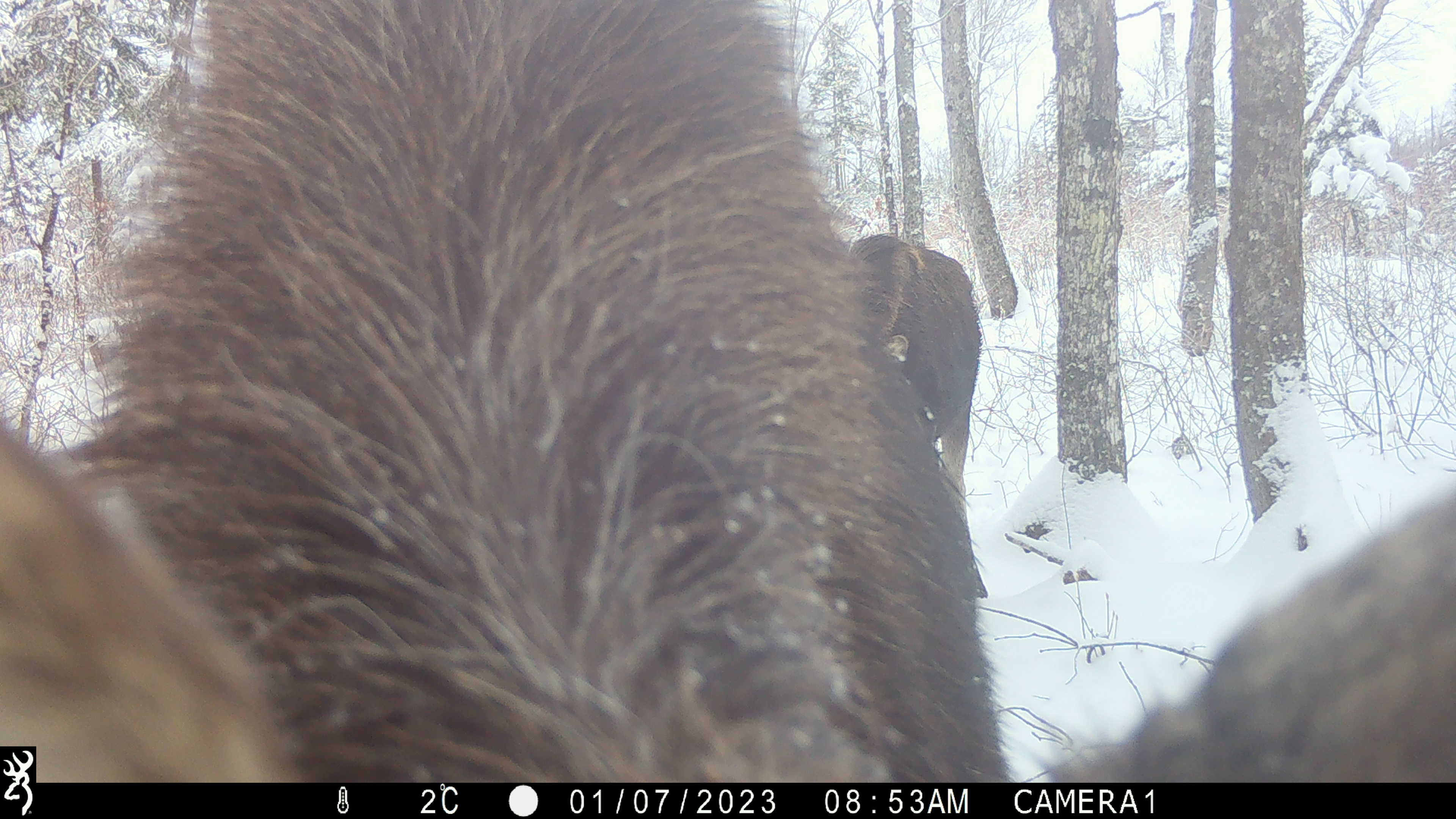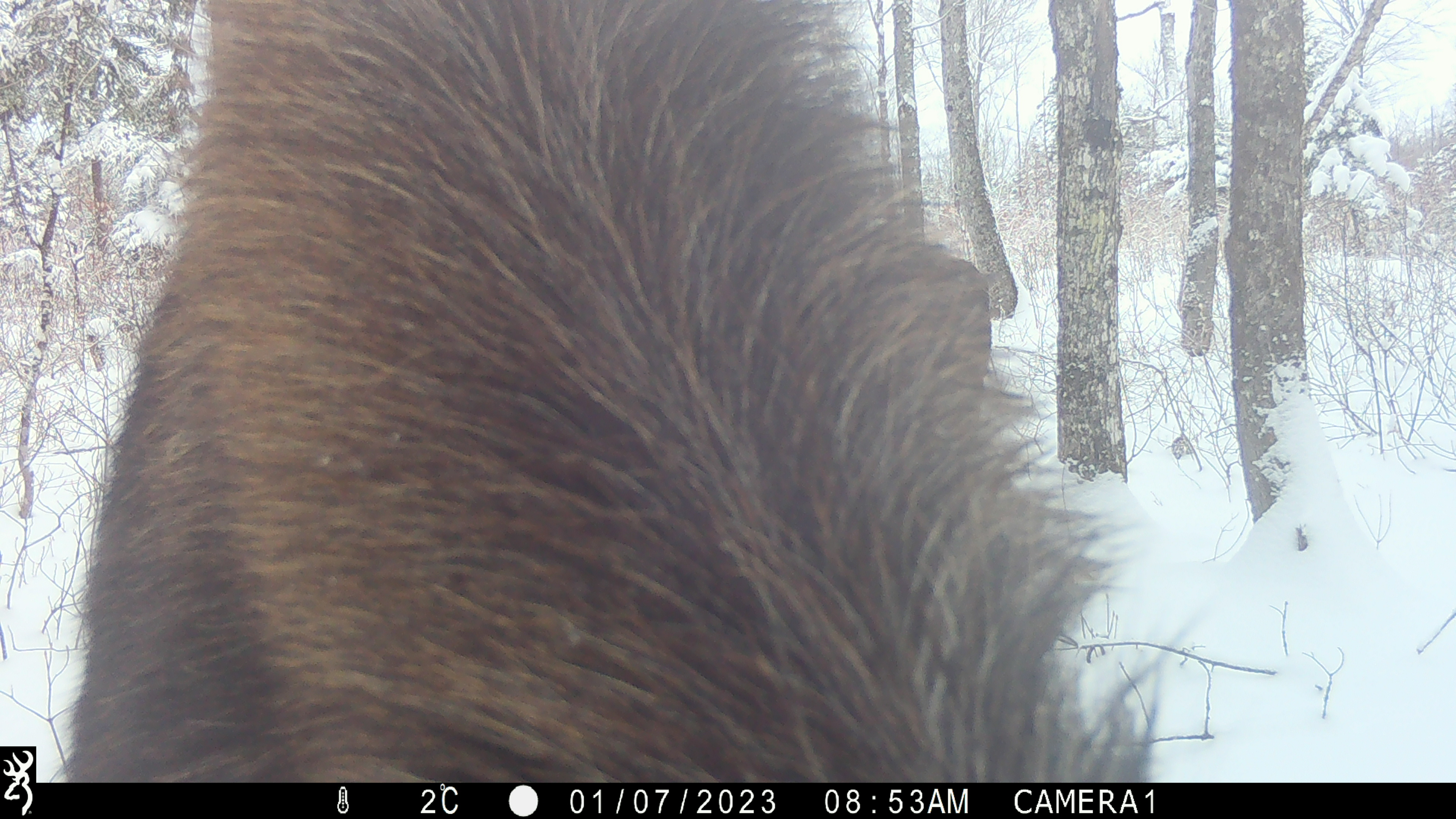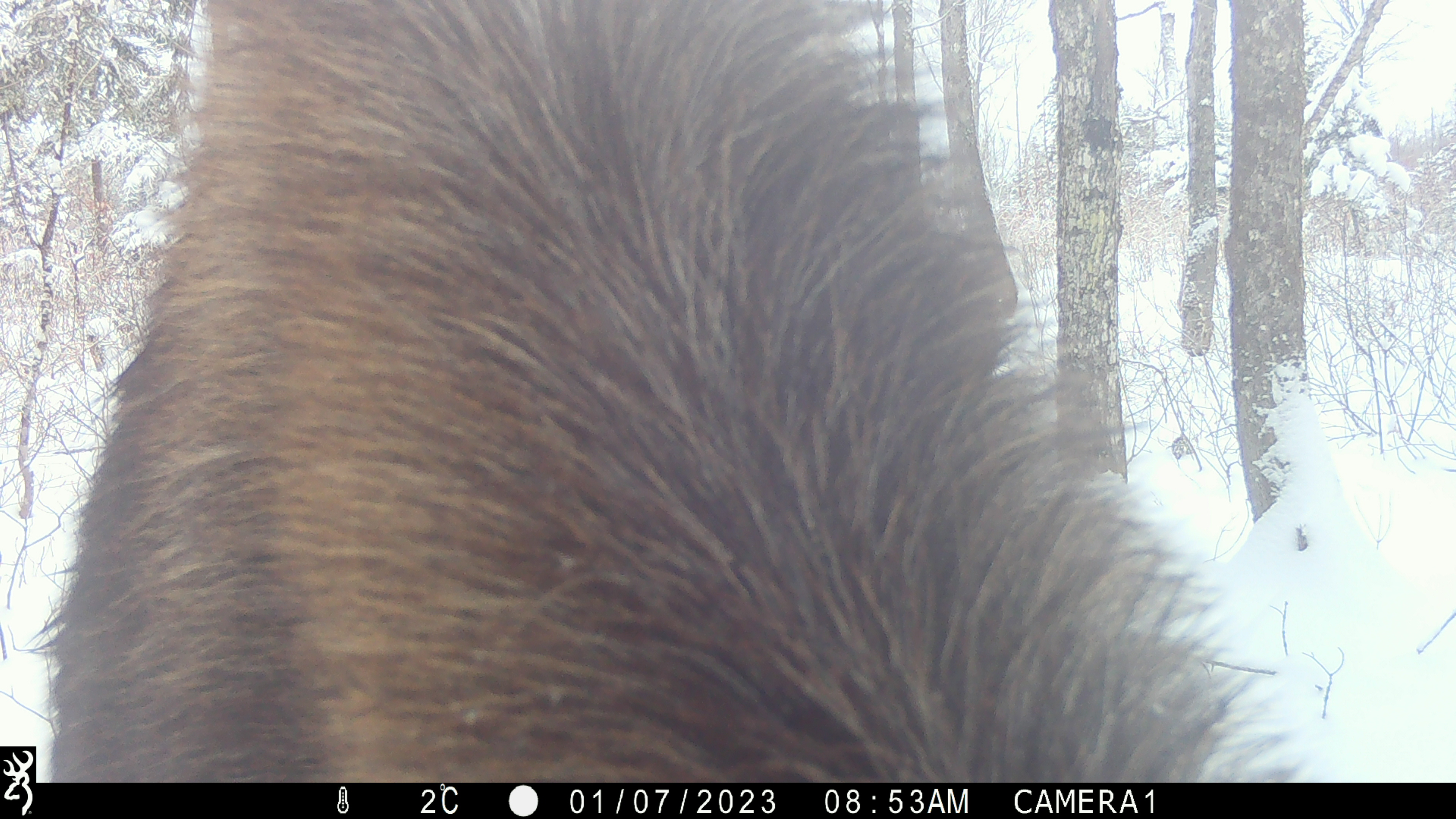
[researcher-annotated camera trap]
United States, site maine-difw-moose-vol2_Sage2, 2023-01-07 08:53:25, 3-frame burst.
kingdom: Animalia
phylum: Chordata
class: Mammalia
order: Artiodactyla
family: Cervidae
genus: Alces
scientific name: Alces alces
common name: moose